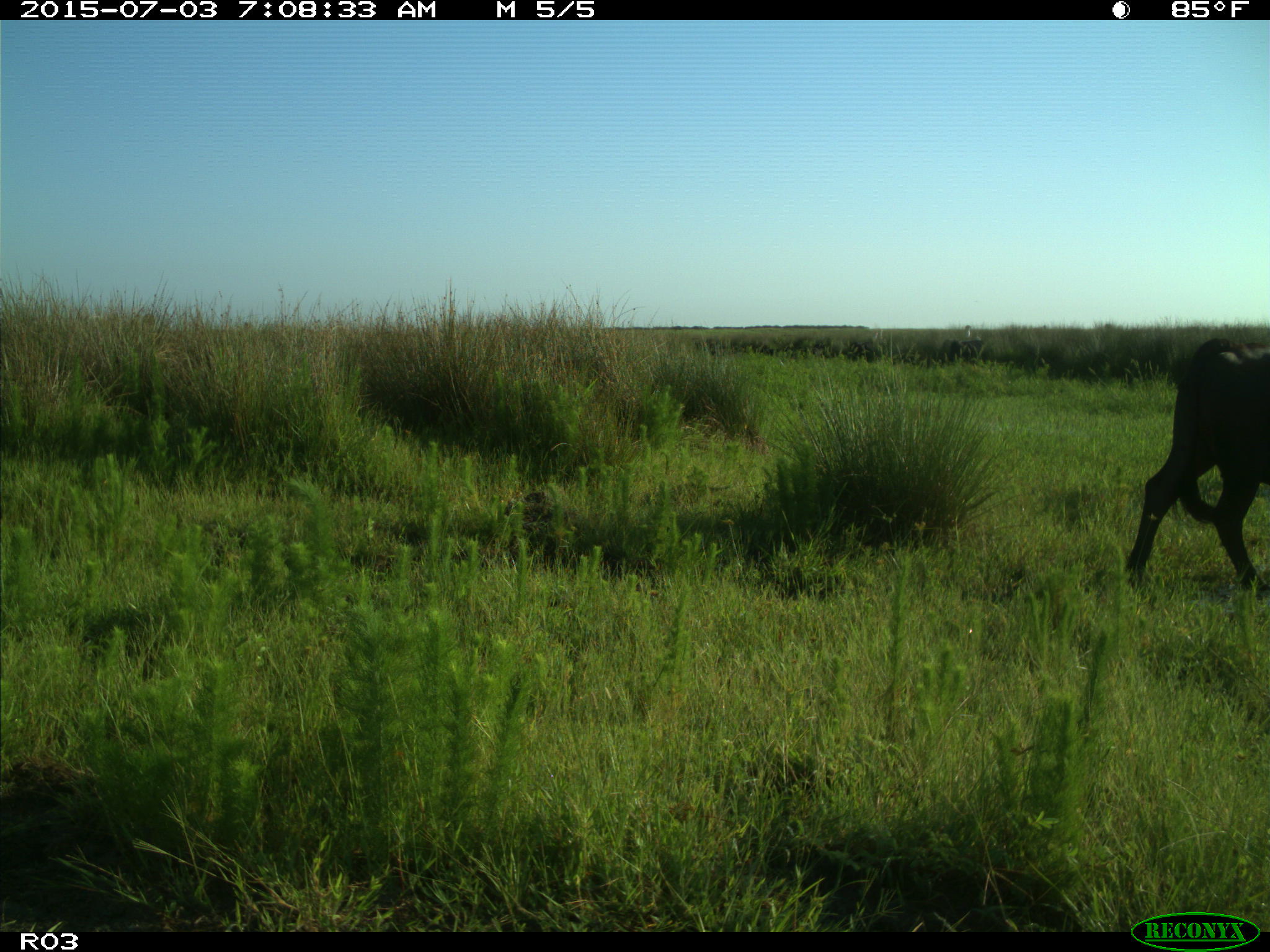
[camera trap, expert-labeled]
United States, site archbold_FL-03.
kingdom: Animalia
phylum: Chordata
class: Mammalia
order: Artiodactyla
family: Bovidae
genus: Bos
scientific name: Bos taurus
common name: domestic cow